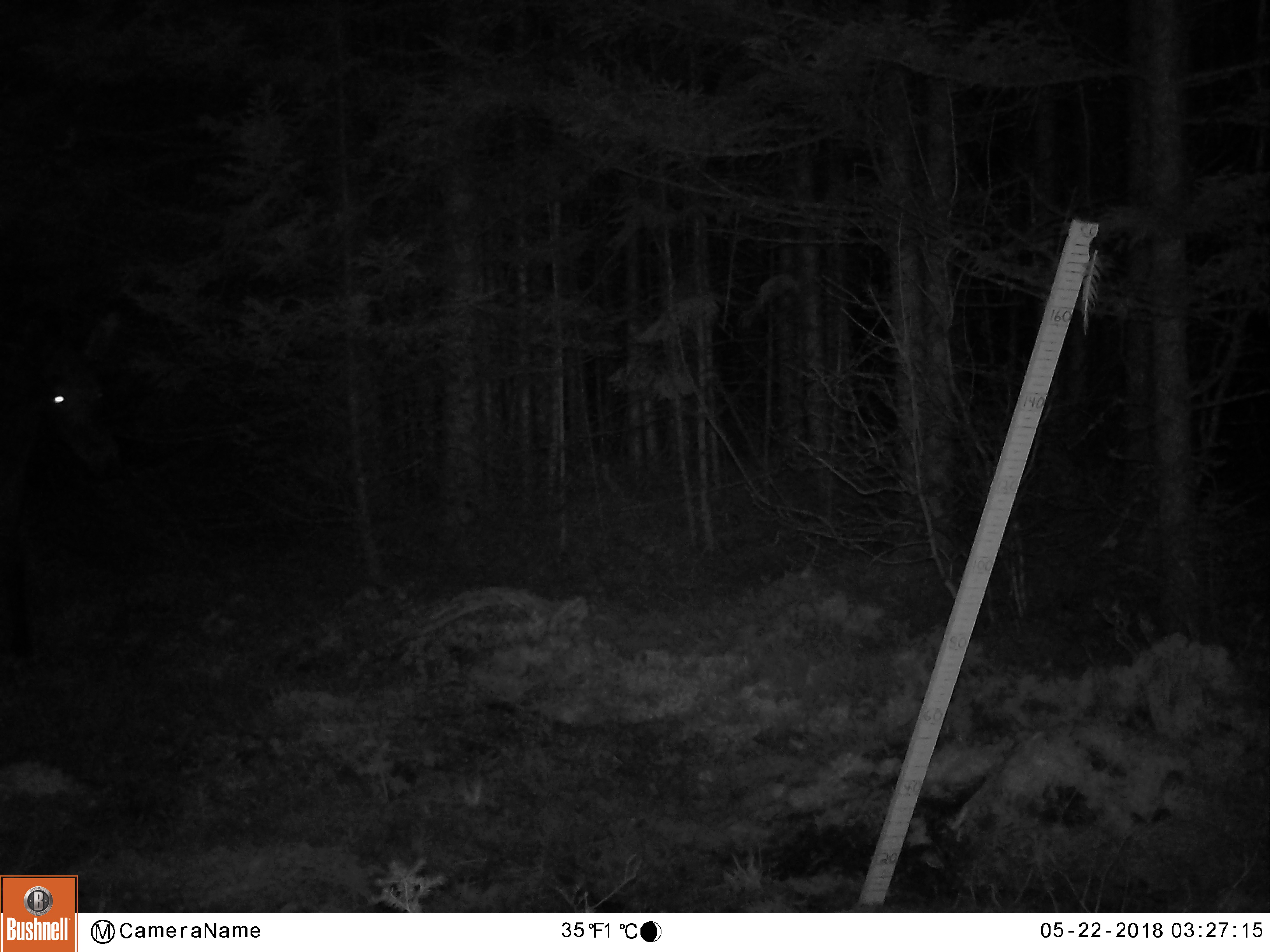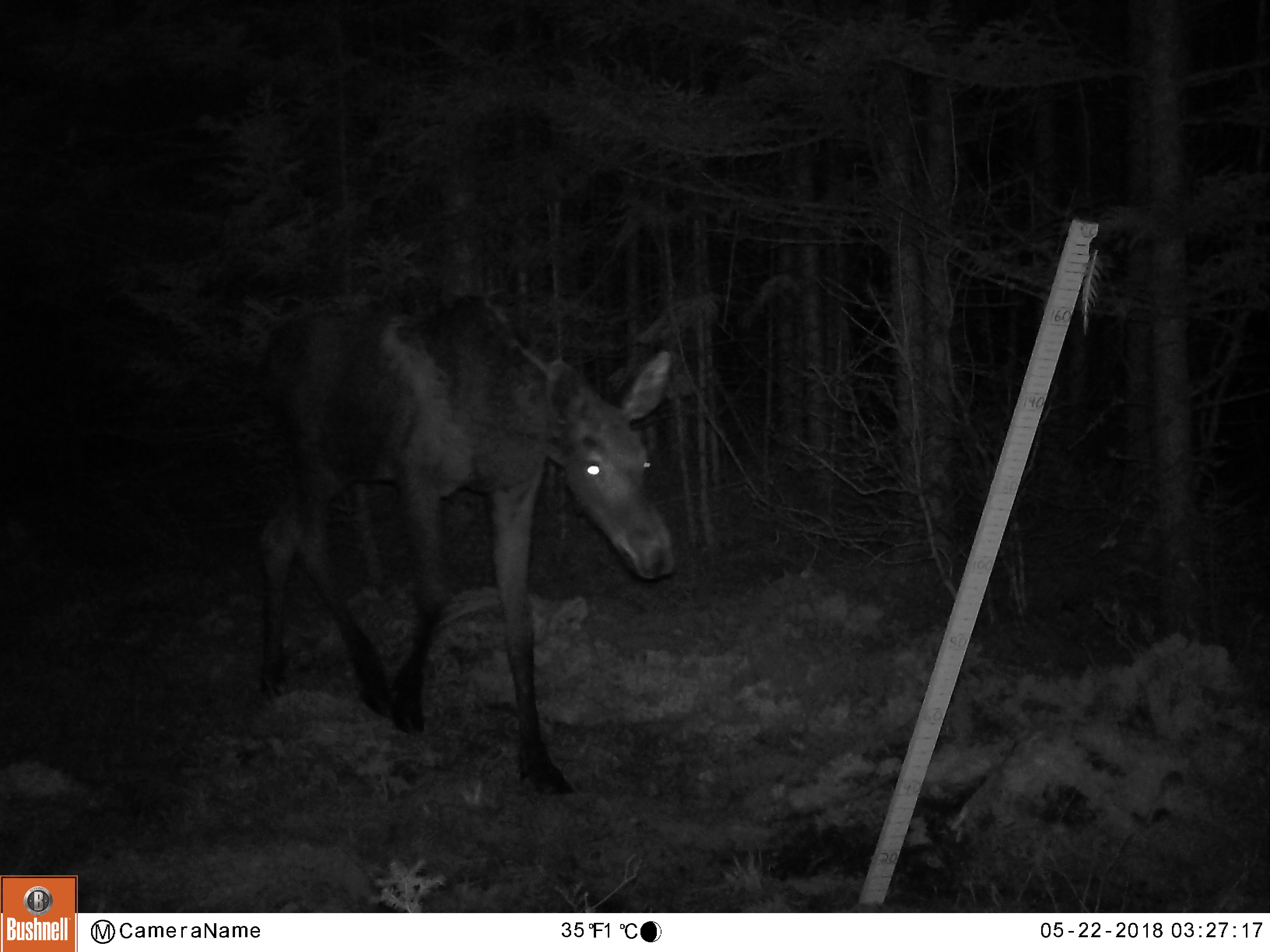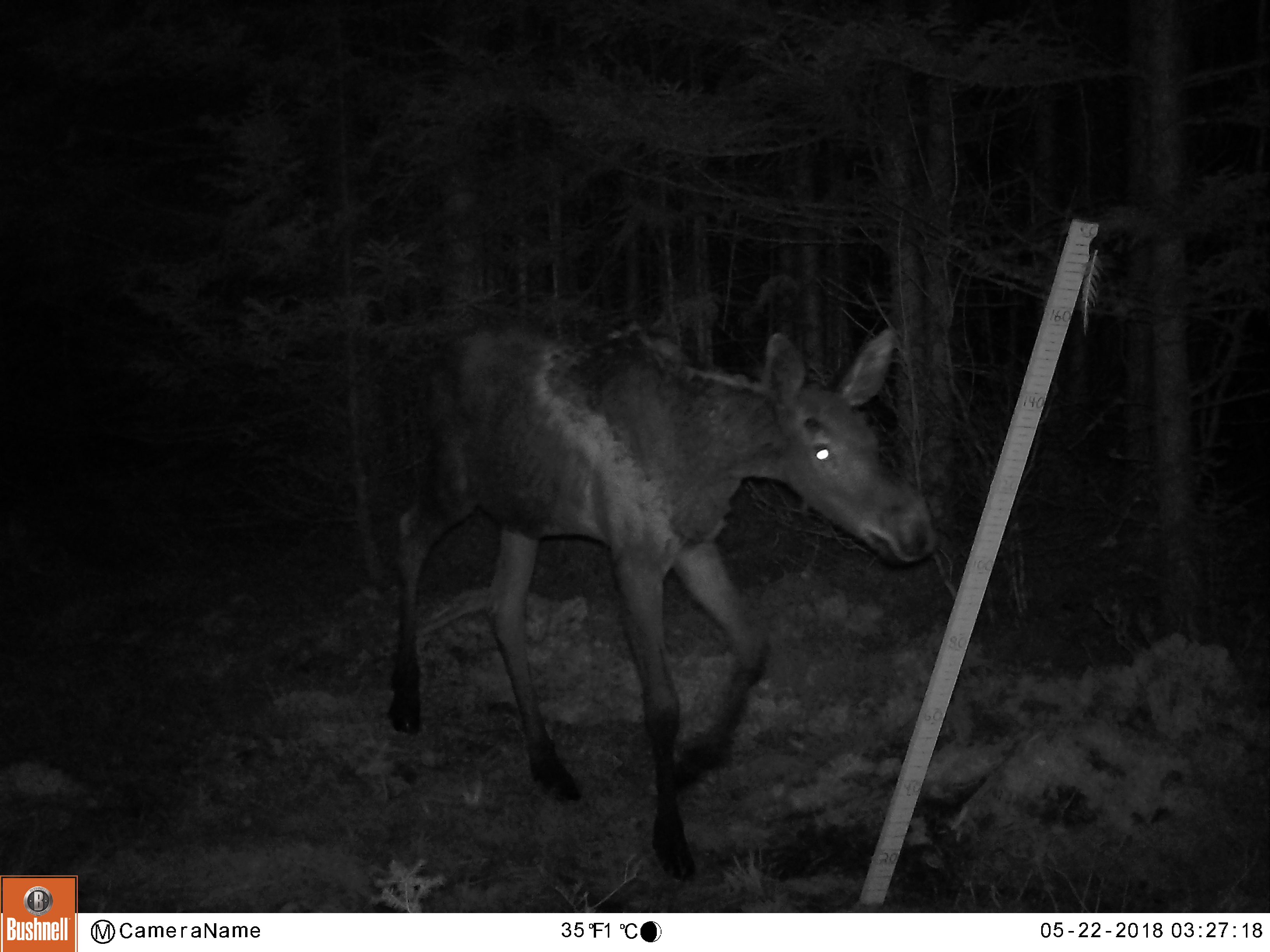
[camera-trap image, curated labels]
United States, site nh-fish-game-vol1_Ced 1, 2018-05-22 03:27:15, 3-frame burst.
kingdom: Animalia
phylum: Chordata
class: Mammalia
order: Artiodactyla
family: Cervidae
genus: Alces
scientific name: Alces alces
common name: moose